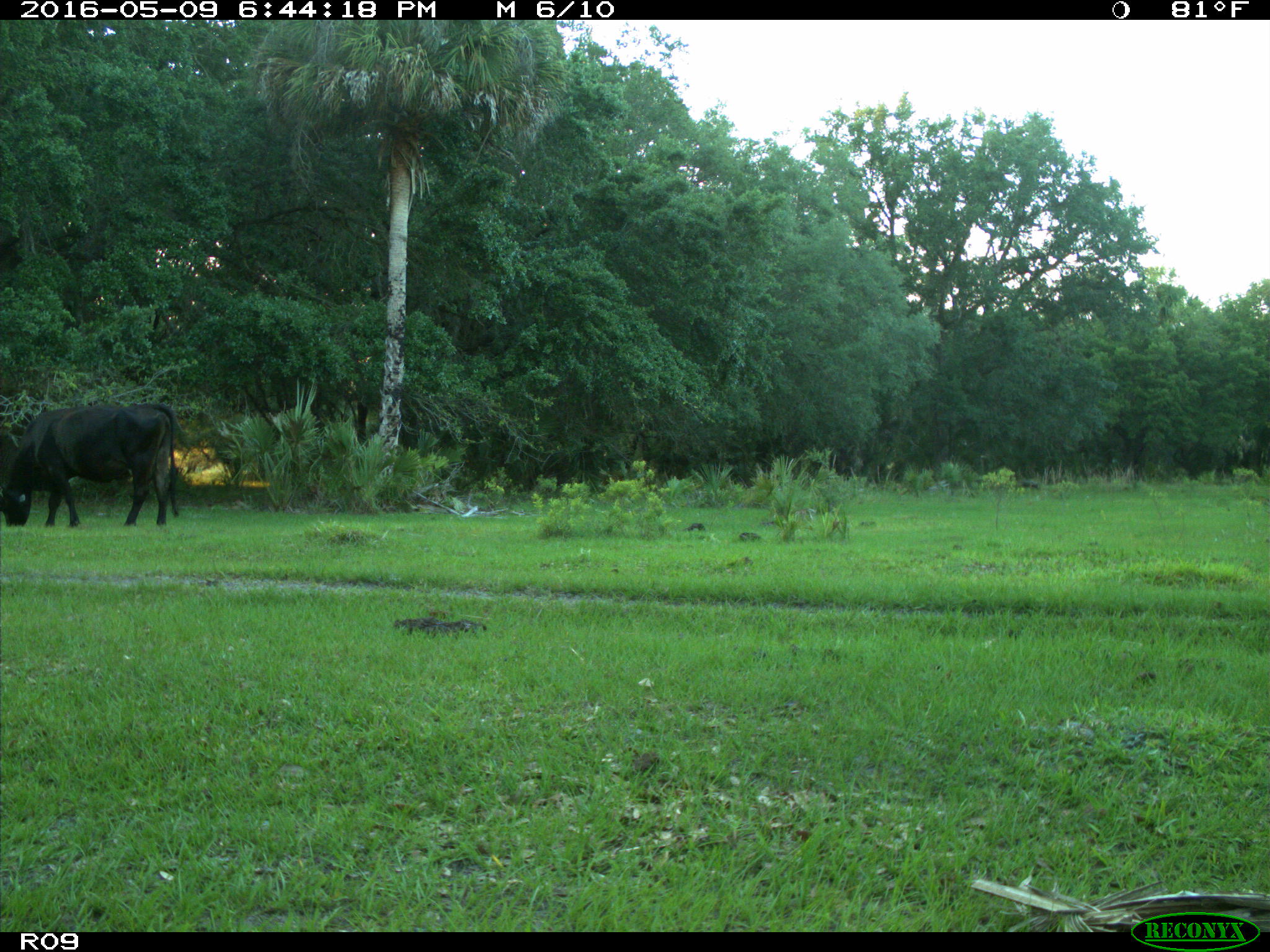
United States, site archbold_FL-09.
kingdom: Animalia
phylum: Chordata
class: Mammalia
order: Artiodactyla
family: Bovidae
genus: Bos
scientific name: Bos taurus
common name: domestic cow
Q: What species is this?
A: Bos taurus (domestic cow).